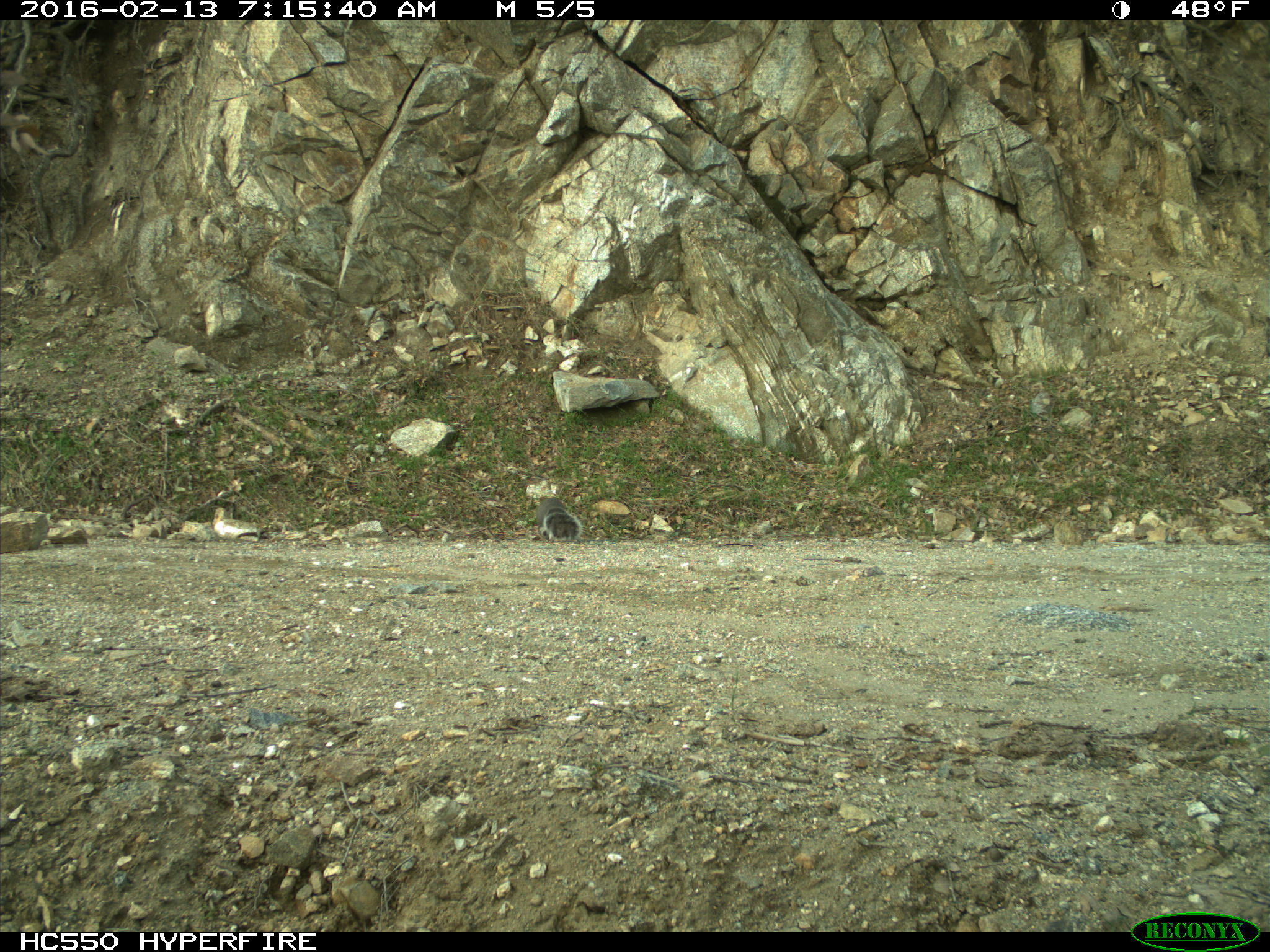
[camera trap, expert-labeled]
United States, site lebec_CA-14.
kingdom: Animalia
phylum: Chordata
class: Mammalia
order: Rodentia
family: Sciuridae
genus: Sciurus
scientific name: Sciurus carolinensis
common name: eastern gray squirrel